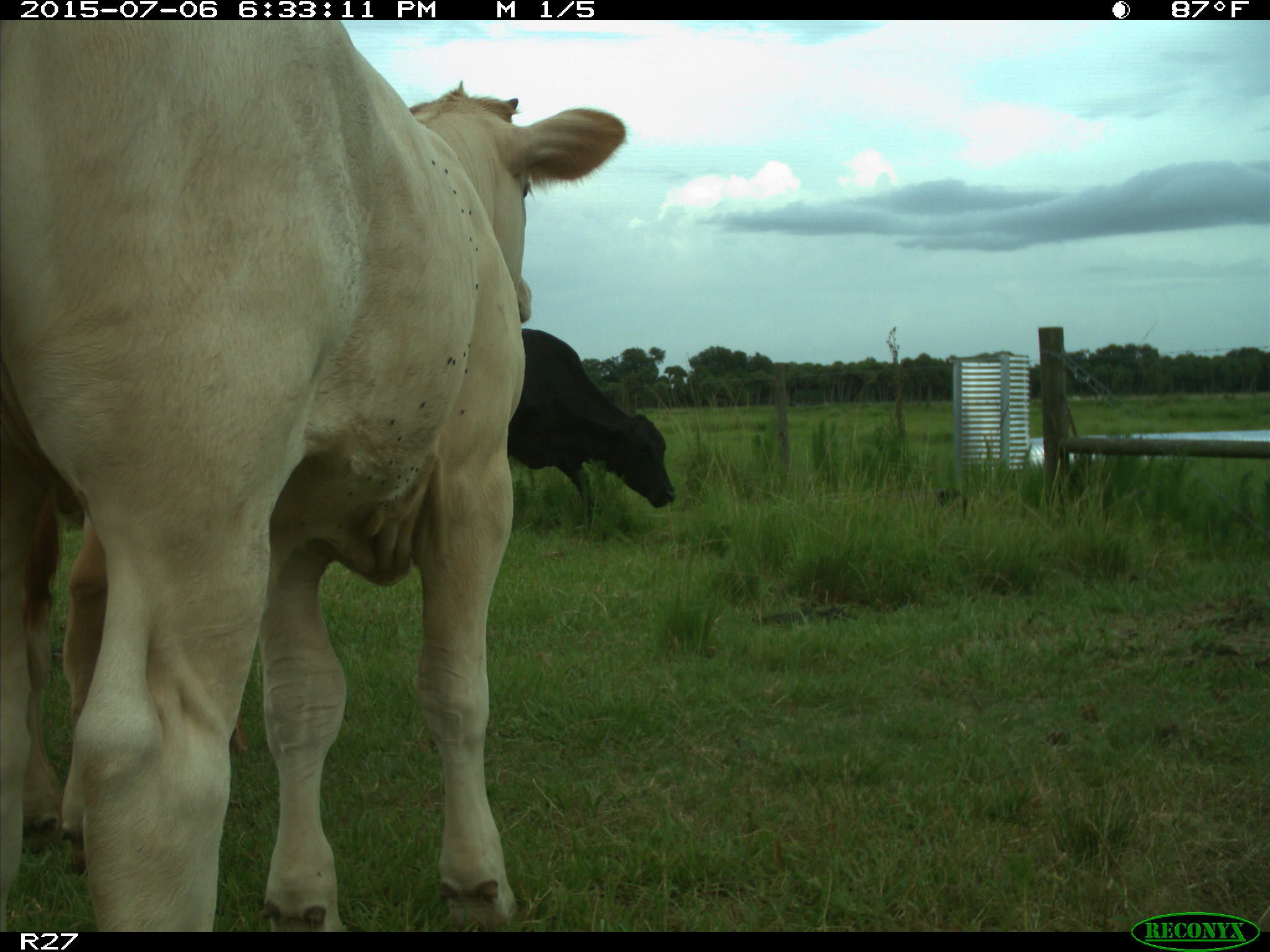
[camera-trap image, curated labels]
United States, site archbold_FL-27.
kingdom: Animalia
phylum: Chordata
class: Mammalia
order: Artiodactyla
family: Bovidae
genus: Bos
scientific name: Bos taurus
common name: domestic cow